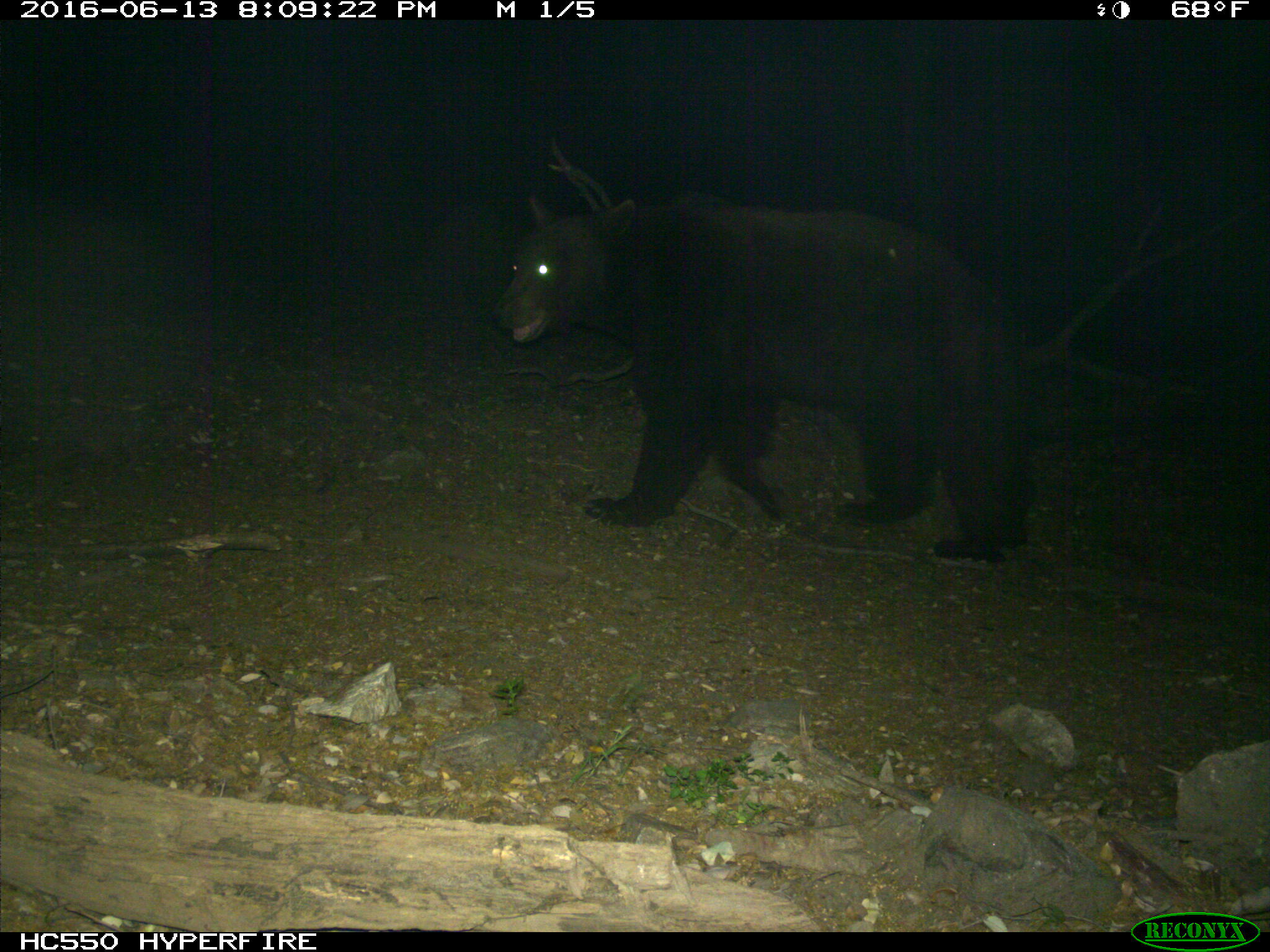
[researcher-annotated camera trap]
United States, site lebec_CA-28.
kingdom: Animalia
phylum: Chordata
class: Mammalia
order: Carnivora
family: Ursidae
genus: Ursus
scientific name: Ursus americanus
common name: american black bear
Ursus americanus (american black bear).